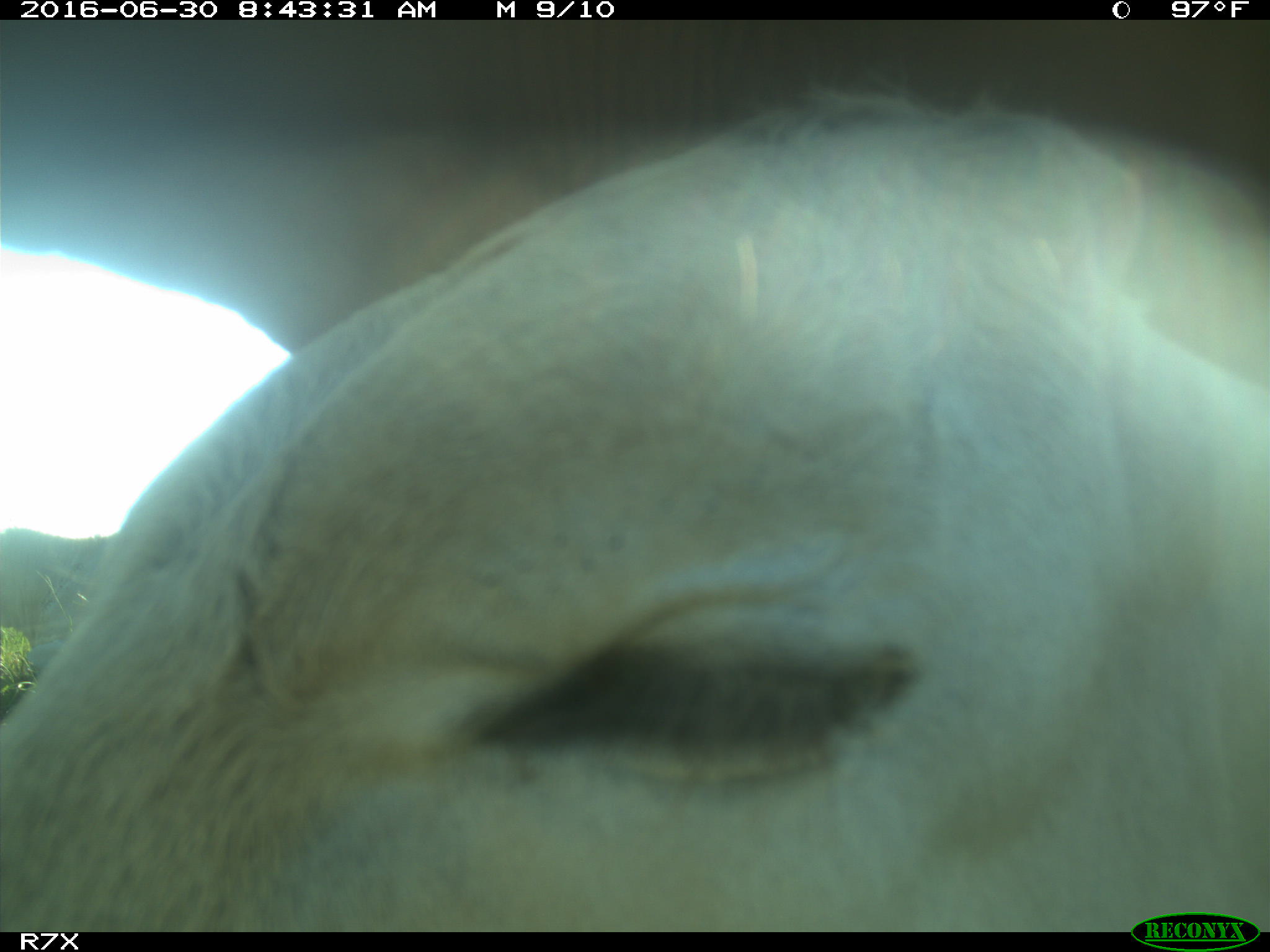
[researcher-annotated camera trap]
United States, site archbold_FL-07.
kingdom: Animalia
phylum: Chordata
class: Mammalia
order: Artiodactyla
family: Bovidae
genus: Bos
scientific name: Bos taurus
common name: domestic cow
Bos taurus (domestic cow).